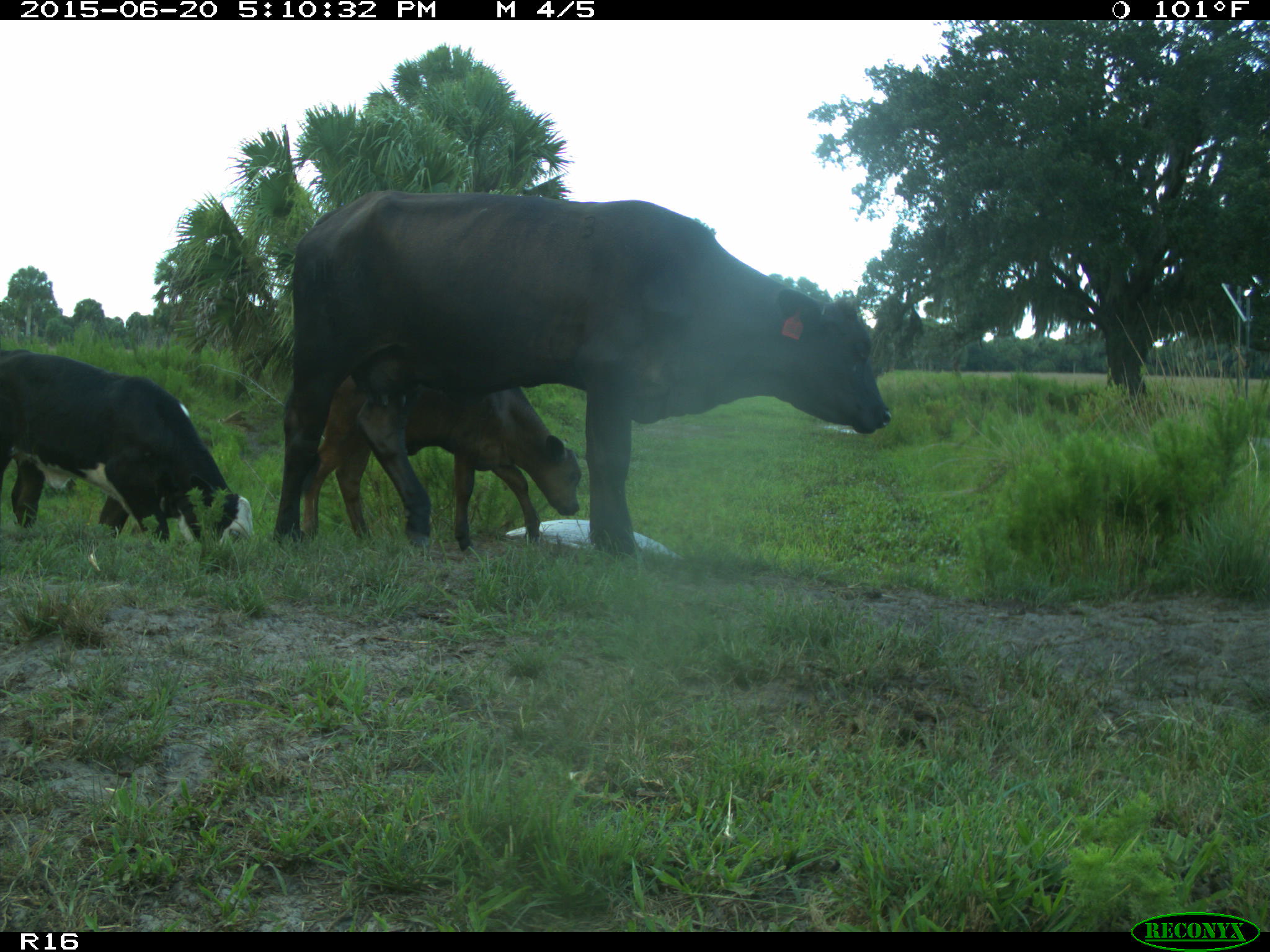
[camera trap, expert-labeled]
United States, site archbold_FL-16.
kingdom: Animalia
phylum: Chordata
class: Mammalia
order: Artiodactyla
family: Bovidae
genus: Bos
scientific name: Bos taurus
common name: domestic cow